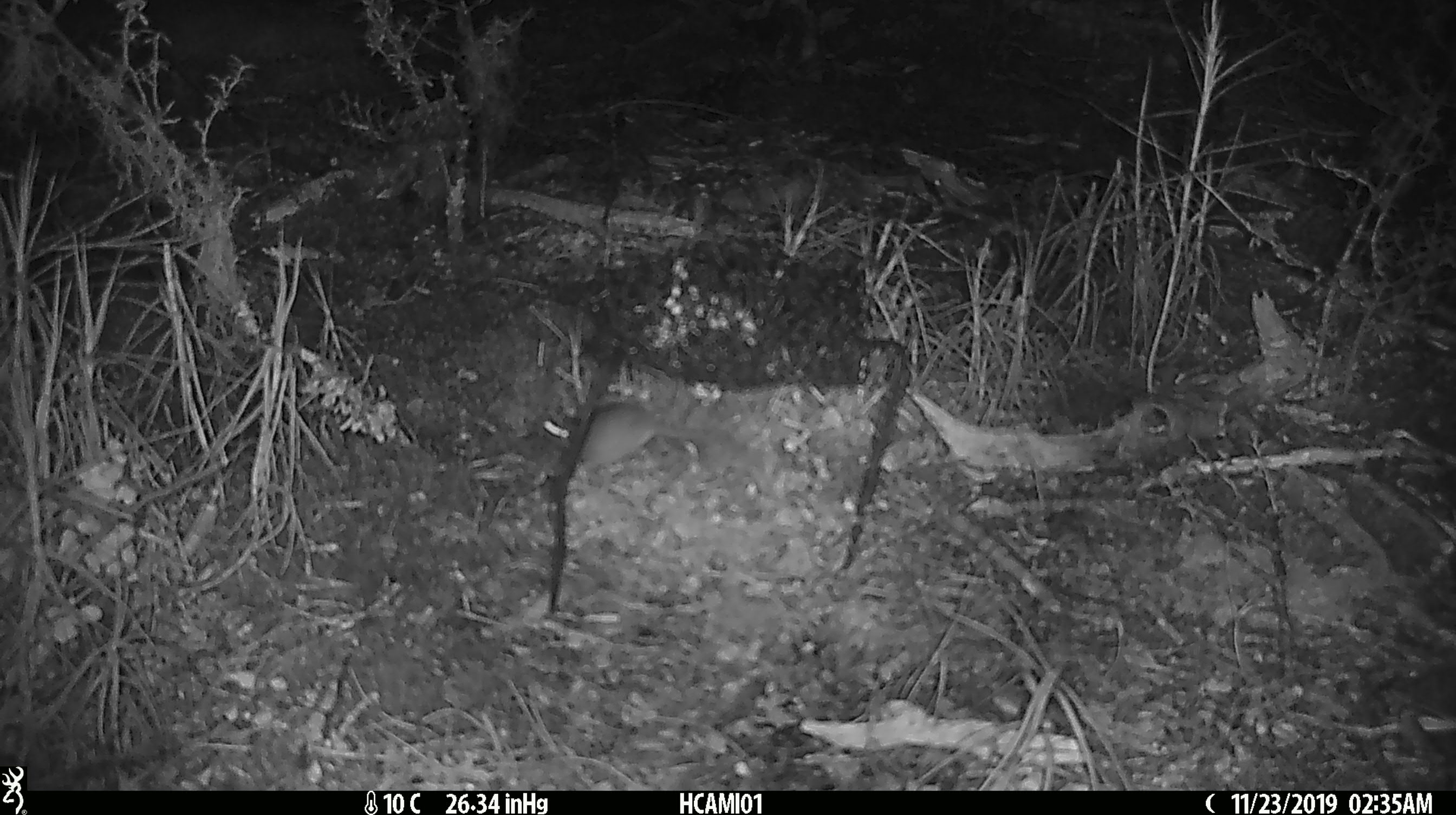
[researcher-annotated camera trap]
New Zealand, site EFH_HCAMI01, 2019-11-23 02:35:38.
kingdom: Animalia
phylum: Chordata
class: Mammalia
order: Rodentia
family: Muridae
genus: Mus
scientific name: Mus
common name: mouse